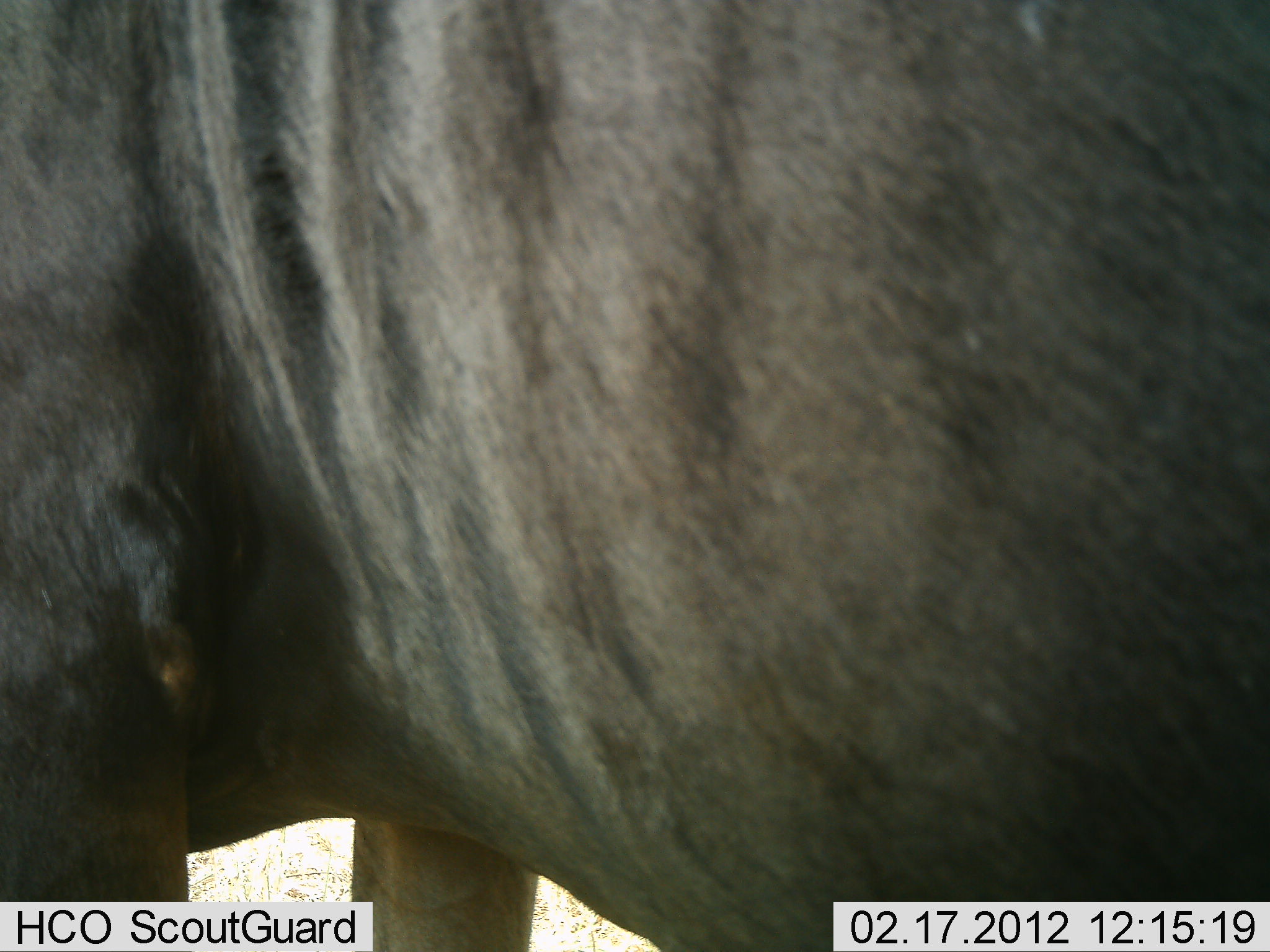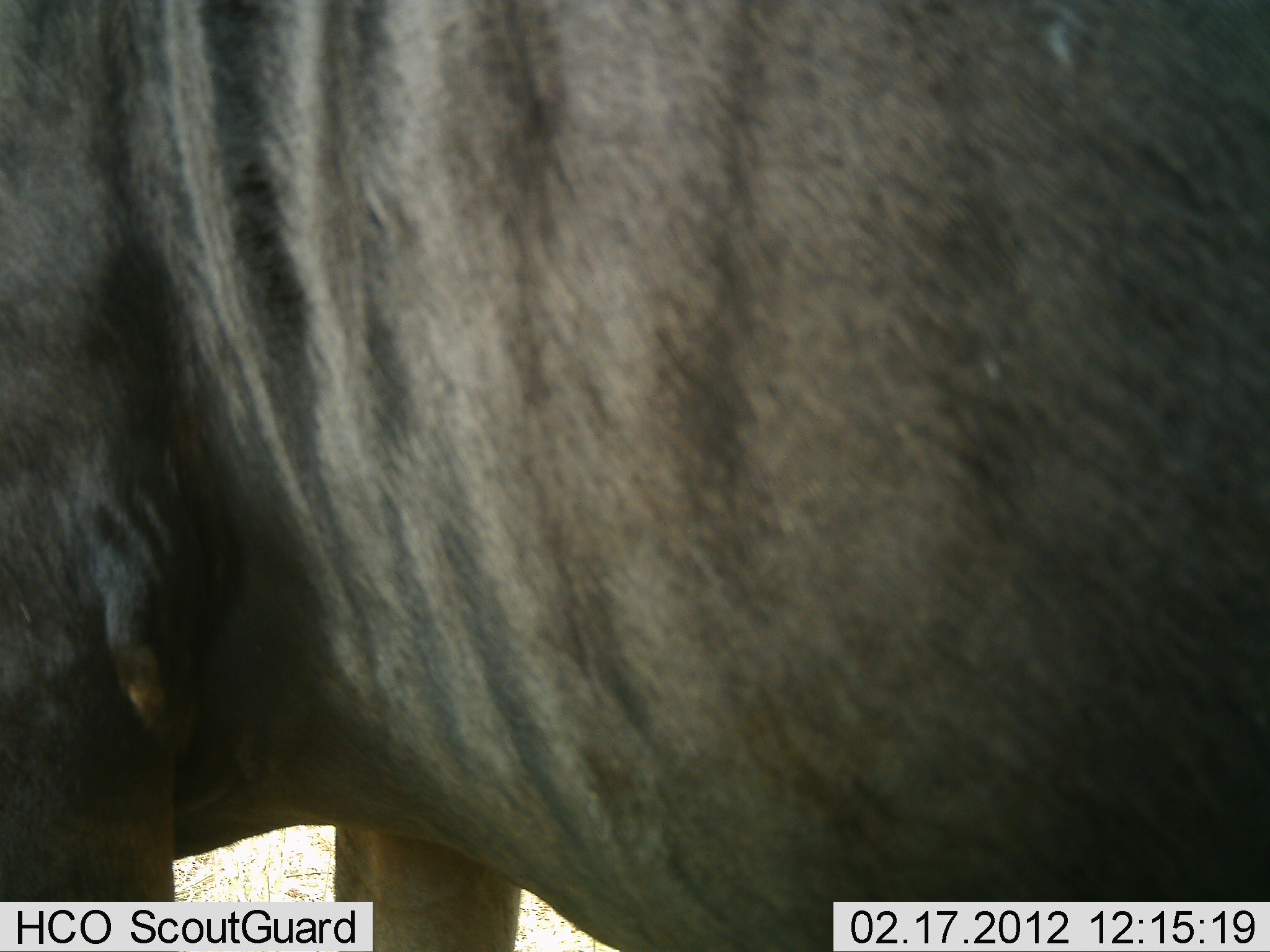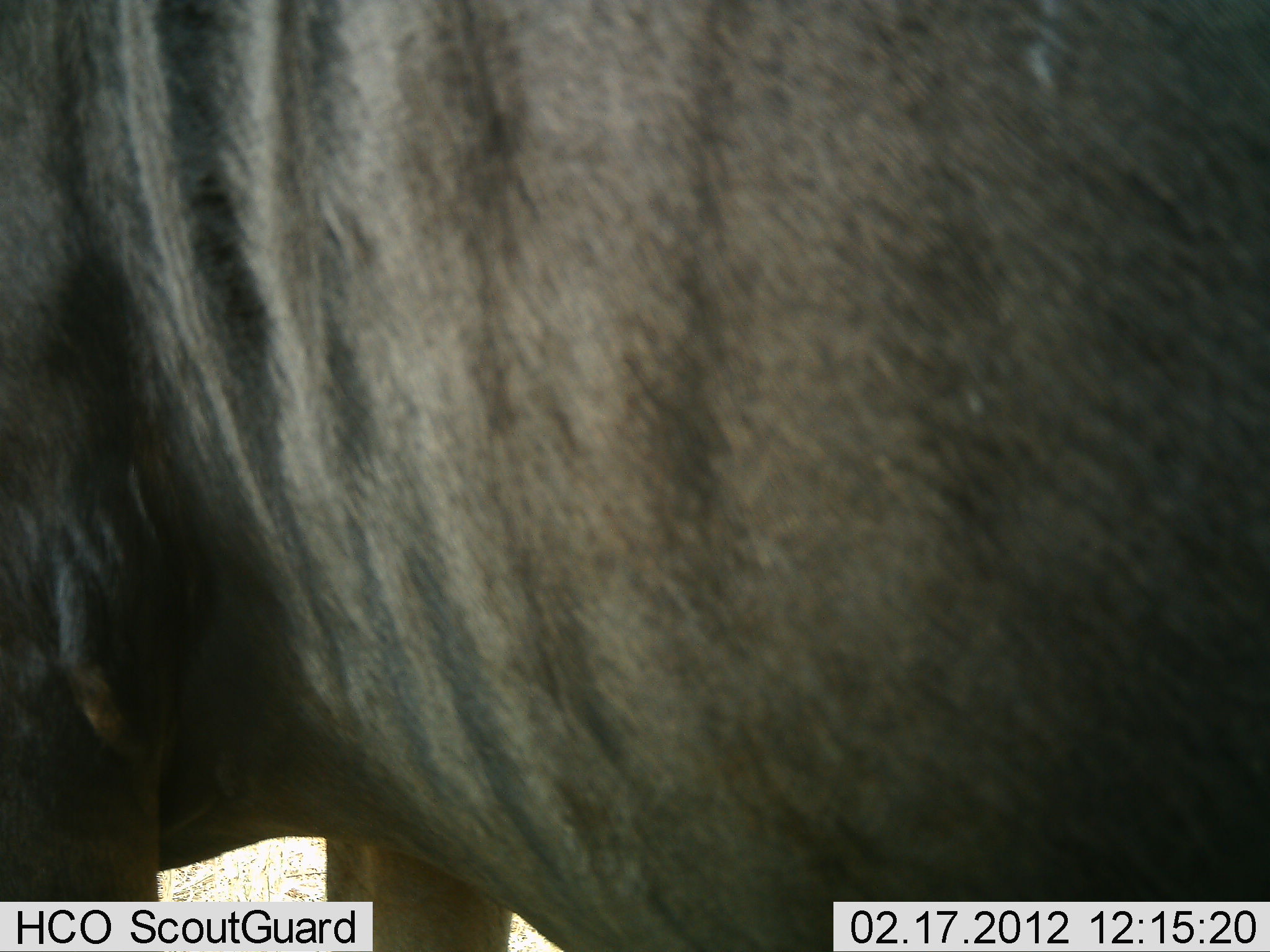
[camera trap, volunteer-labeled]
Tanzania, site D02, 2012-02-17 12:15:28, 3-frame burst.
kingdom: Animalia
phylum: Chordata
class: Mammalia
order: Artiodactyla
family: Bovidae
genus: Connochaetes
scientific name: Connochaetes taurinus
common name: blue wildebeest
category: wildebeest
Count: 1.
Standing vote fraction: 100%.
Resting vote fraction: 0%.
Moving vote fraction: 0%.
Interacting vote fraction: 0%.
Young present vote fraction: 0%.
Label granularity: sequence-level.